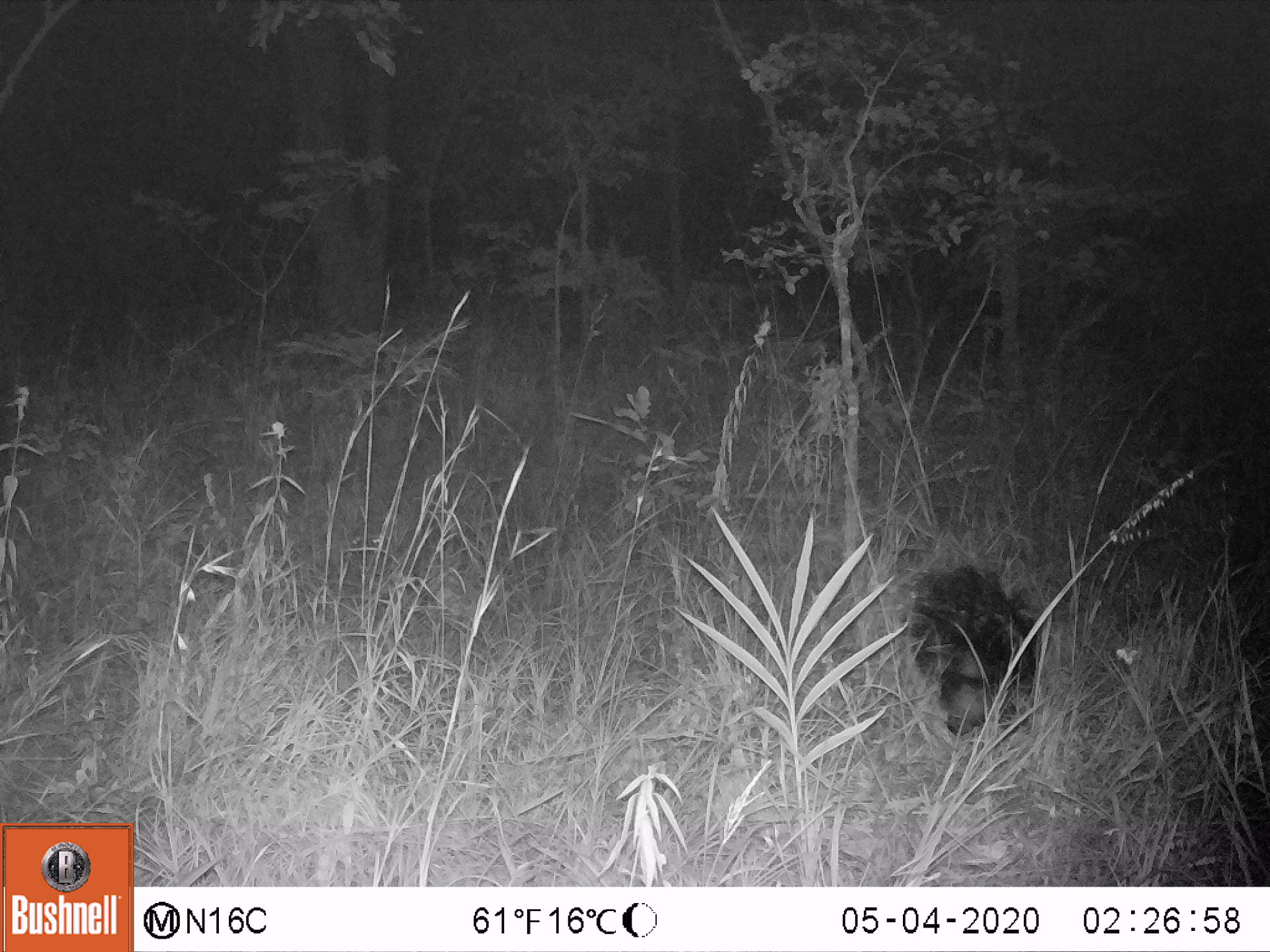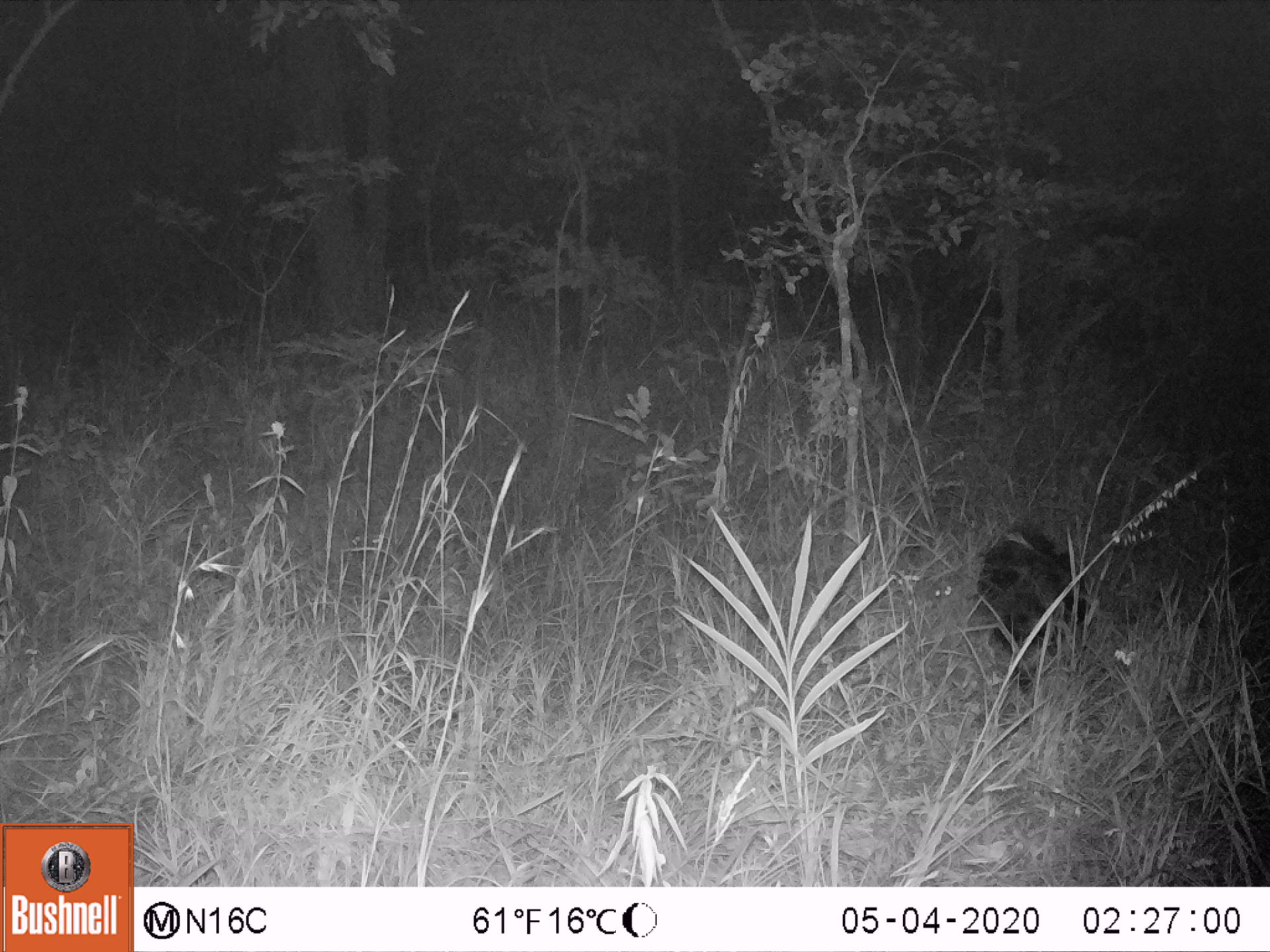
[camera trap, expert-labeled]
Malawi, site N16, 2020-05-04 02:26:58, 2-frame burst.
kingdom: Animalia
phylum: Chordata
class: Mammalia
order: Rodentia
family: Hystricidae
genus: Hystrix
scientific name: Hystrix africaeaustralis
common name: cape porcupine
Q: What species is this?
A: Cape porcupine (Hystrix africaeaustralis).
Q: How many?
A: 1.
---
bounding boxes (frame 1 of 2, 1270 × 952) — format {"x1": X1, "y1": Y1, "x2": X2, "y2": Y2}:
cape porcupine: {"x1": 902, "y1": 535, "x2": 1047, "y2": 737}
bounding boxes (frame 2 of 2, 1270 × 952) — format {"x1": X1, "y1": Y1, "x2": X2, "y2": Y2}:
cape porcupine: {"x1": 973, "y1": 505, "x2": 1108, "y2": 672}